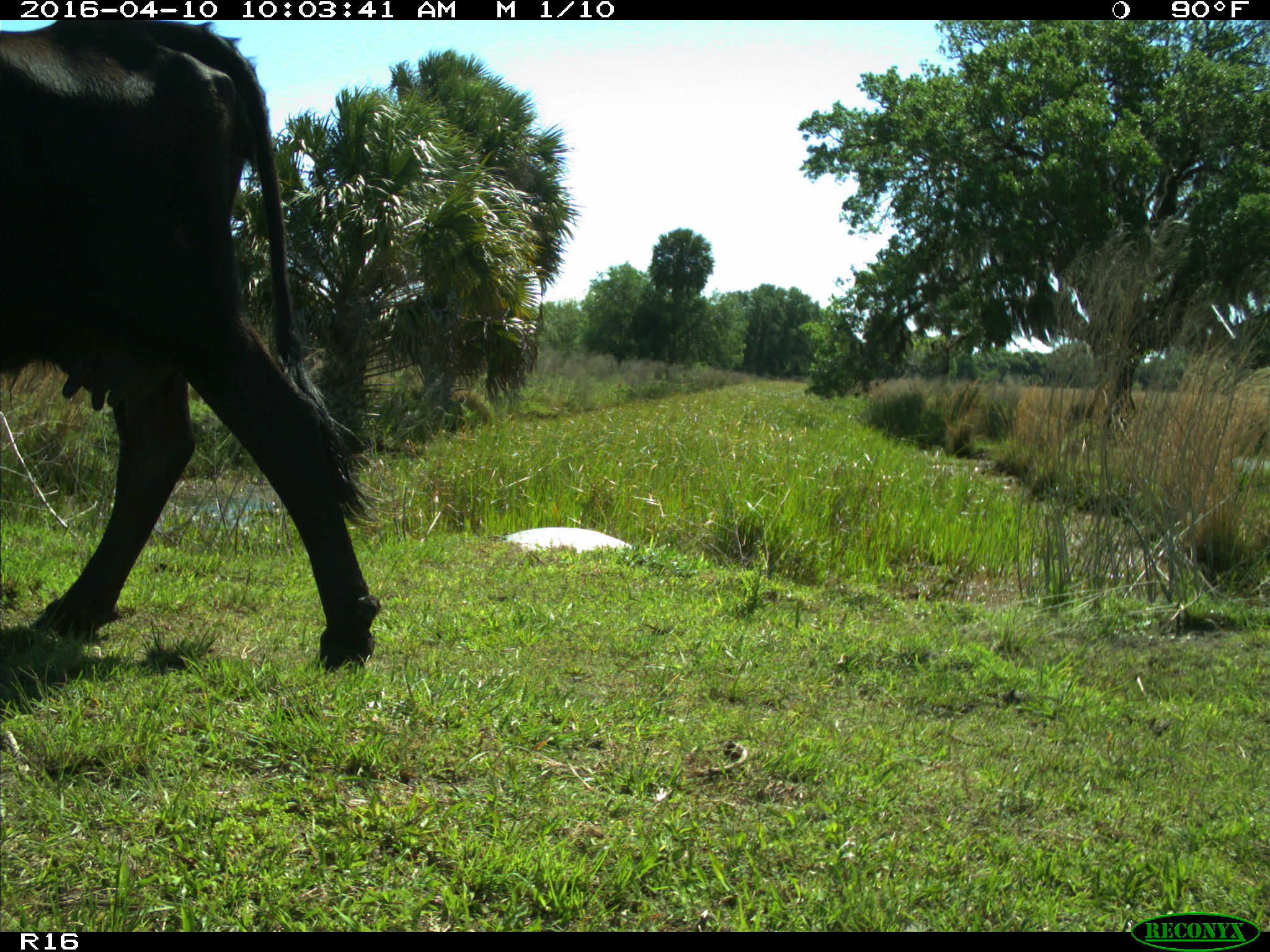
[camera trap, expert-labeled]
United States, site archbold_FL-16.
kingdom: Animalia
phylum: Chordata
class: Mammalia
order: Artiodactyla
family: Bovidae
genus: Bos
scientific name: Bos taurus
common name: domestic cow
Bos taurus (domestic cow).